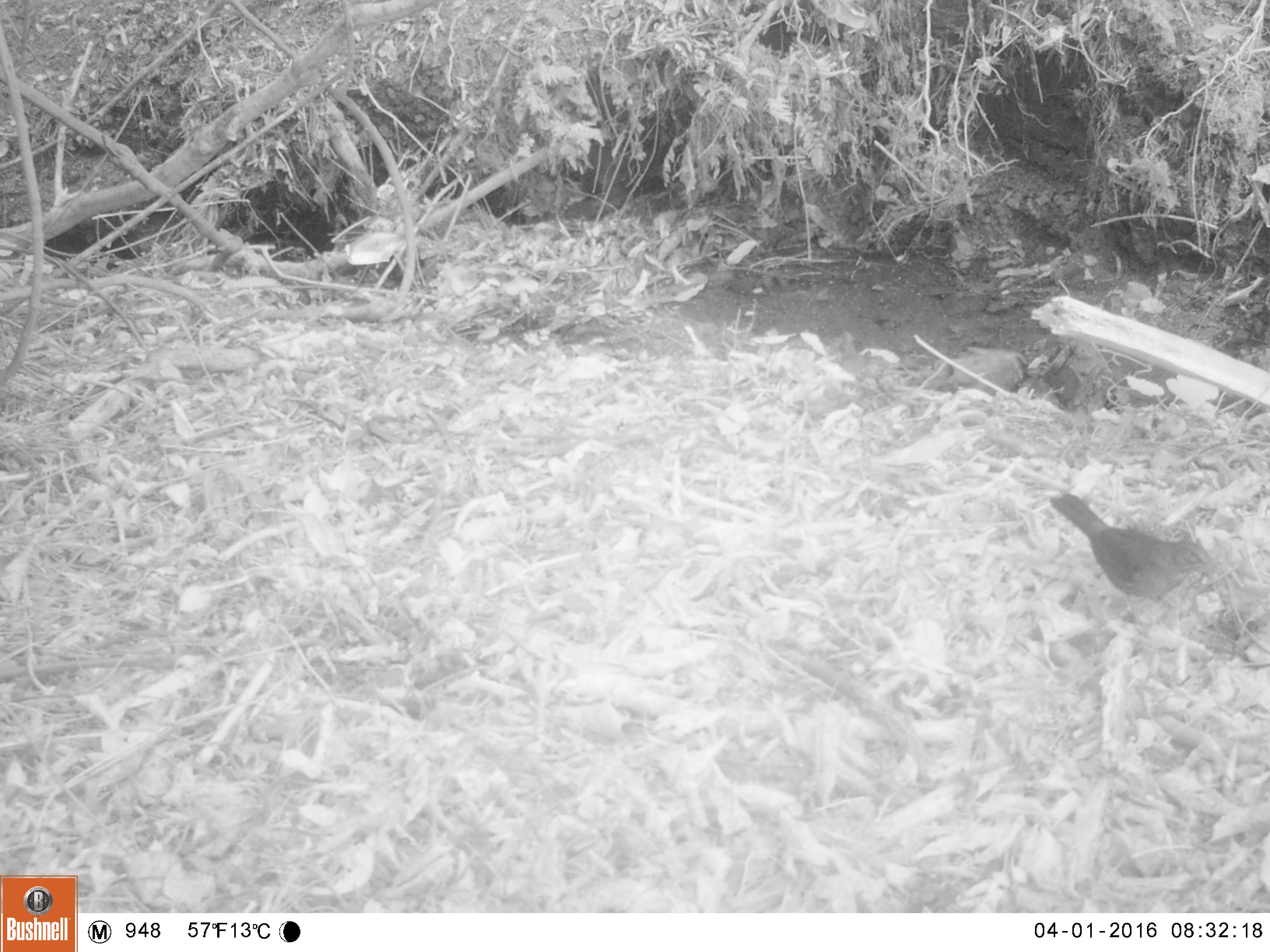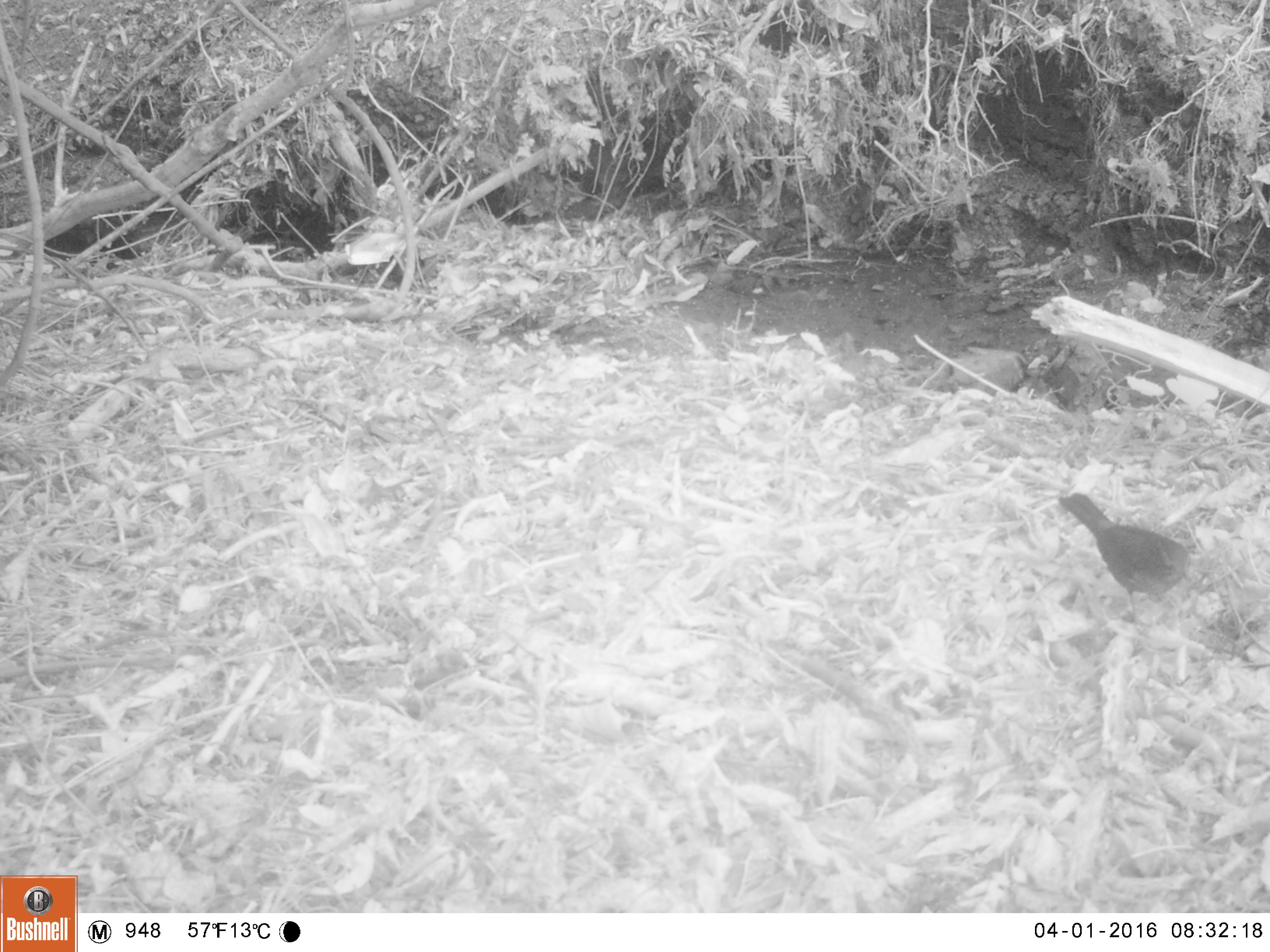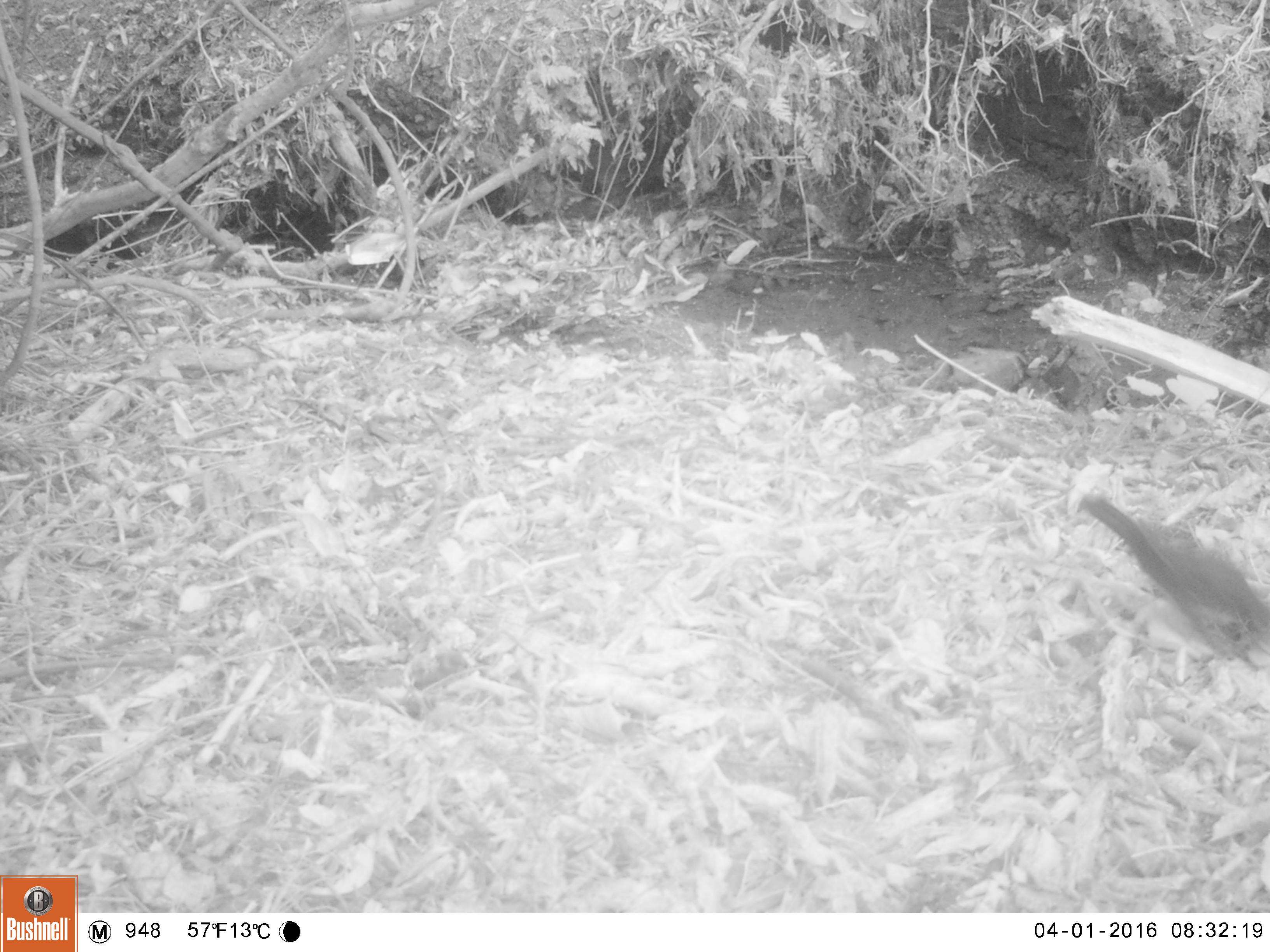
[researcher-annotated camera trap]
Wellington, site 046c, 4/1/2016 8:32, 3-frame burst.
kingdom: Animalia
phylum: Chordata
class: Aves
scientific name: Aves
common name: bird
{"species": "bird (Aves)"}